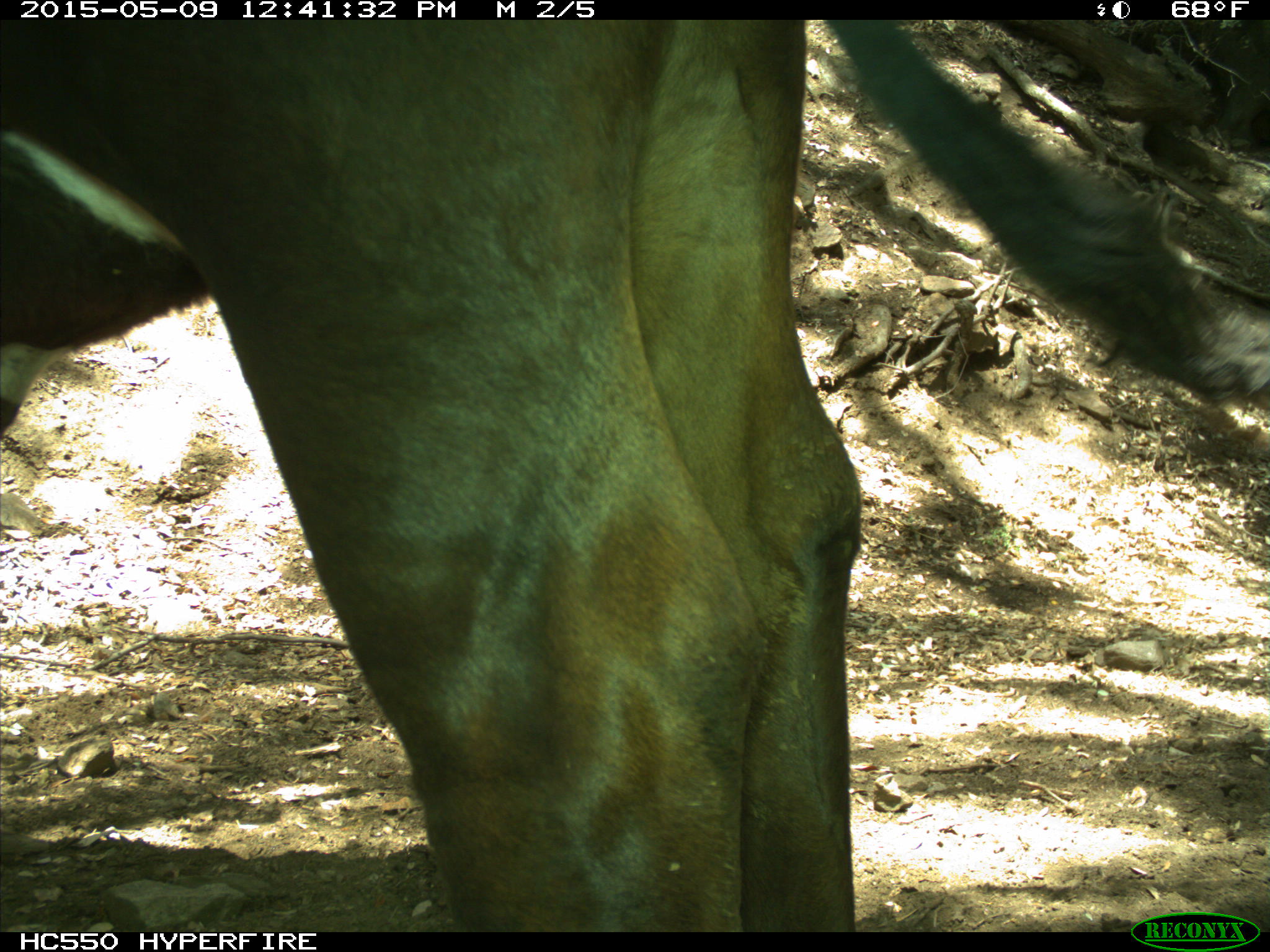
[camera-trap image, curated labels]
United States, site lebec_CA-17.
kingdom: Animalia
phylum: Chordata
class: Mammalia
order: Artiodactyla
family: Bovidae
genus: Bos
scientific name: Bos taurus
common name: domestic cow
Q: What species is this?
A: Bos taurus (domestic cow).